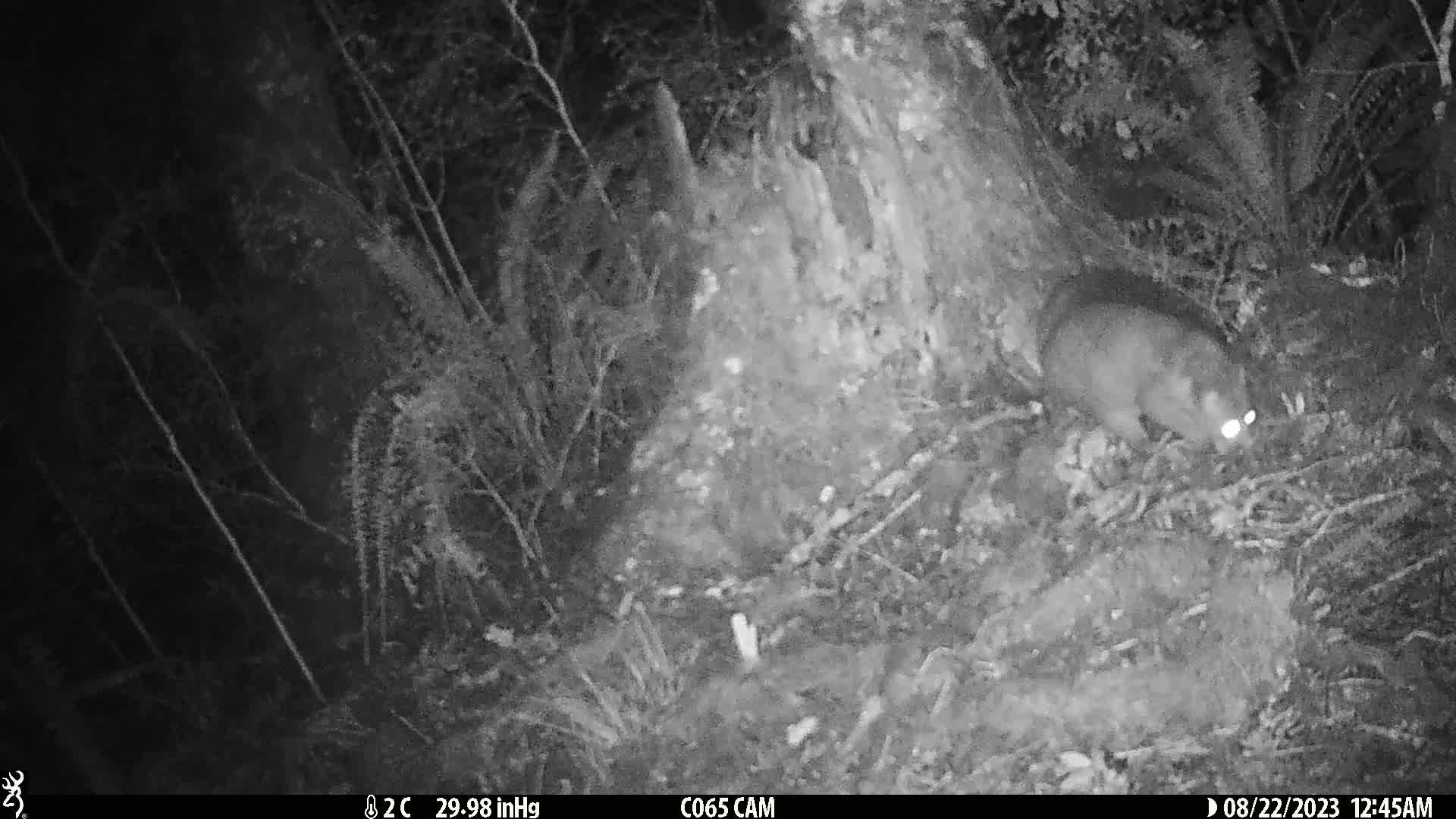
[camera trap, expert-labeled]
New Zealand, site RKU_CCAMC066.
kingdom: Animalia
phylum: Chordata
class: Mammalia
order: Diprotodontia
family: Phalangeridae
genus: Trichosurus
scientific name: Trichosurus vulpecula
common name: common brushtail possum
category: possum